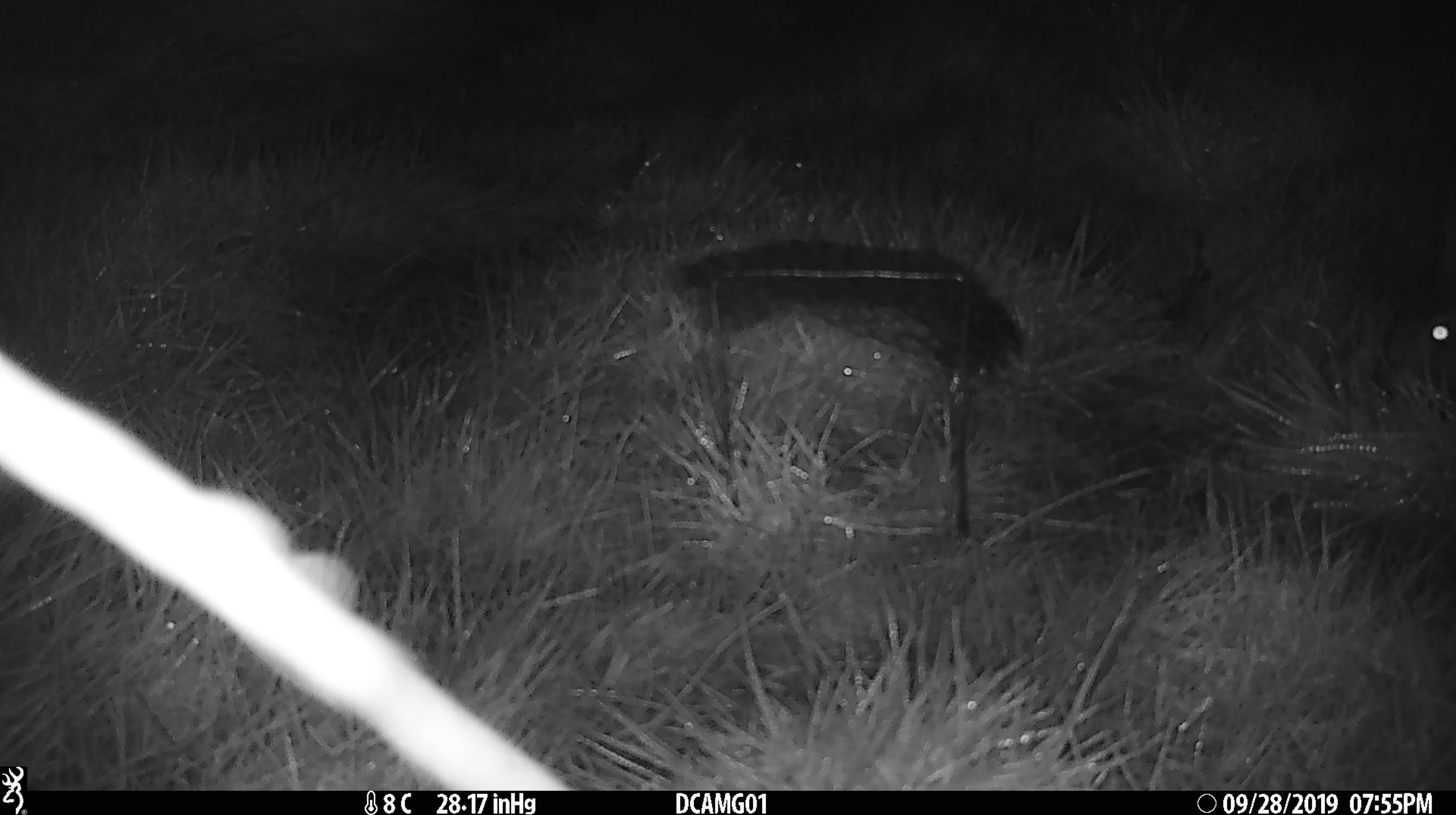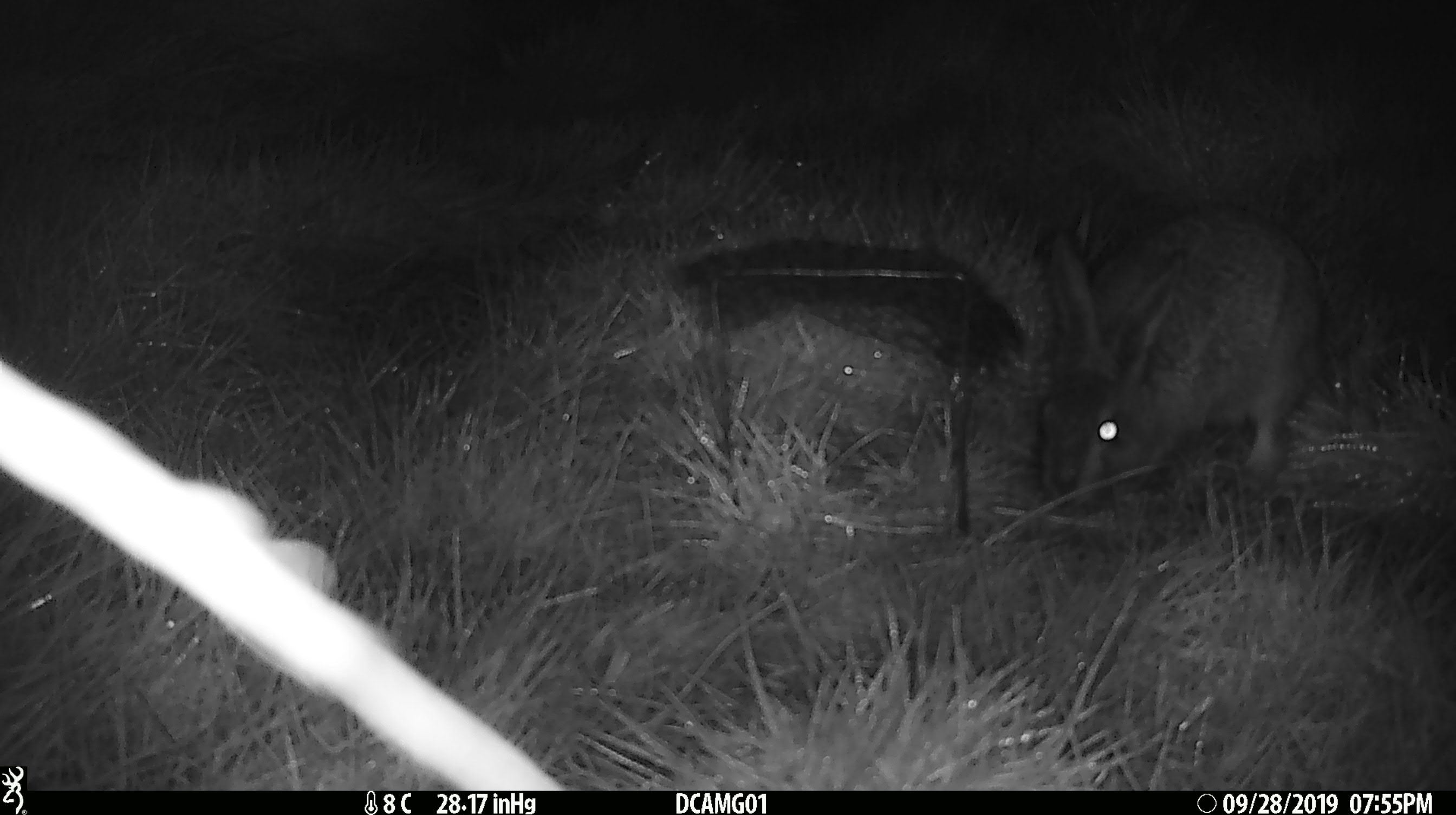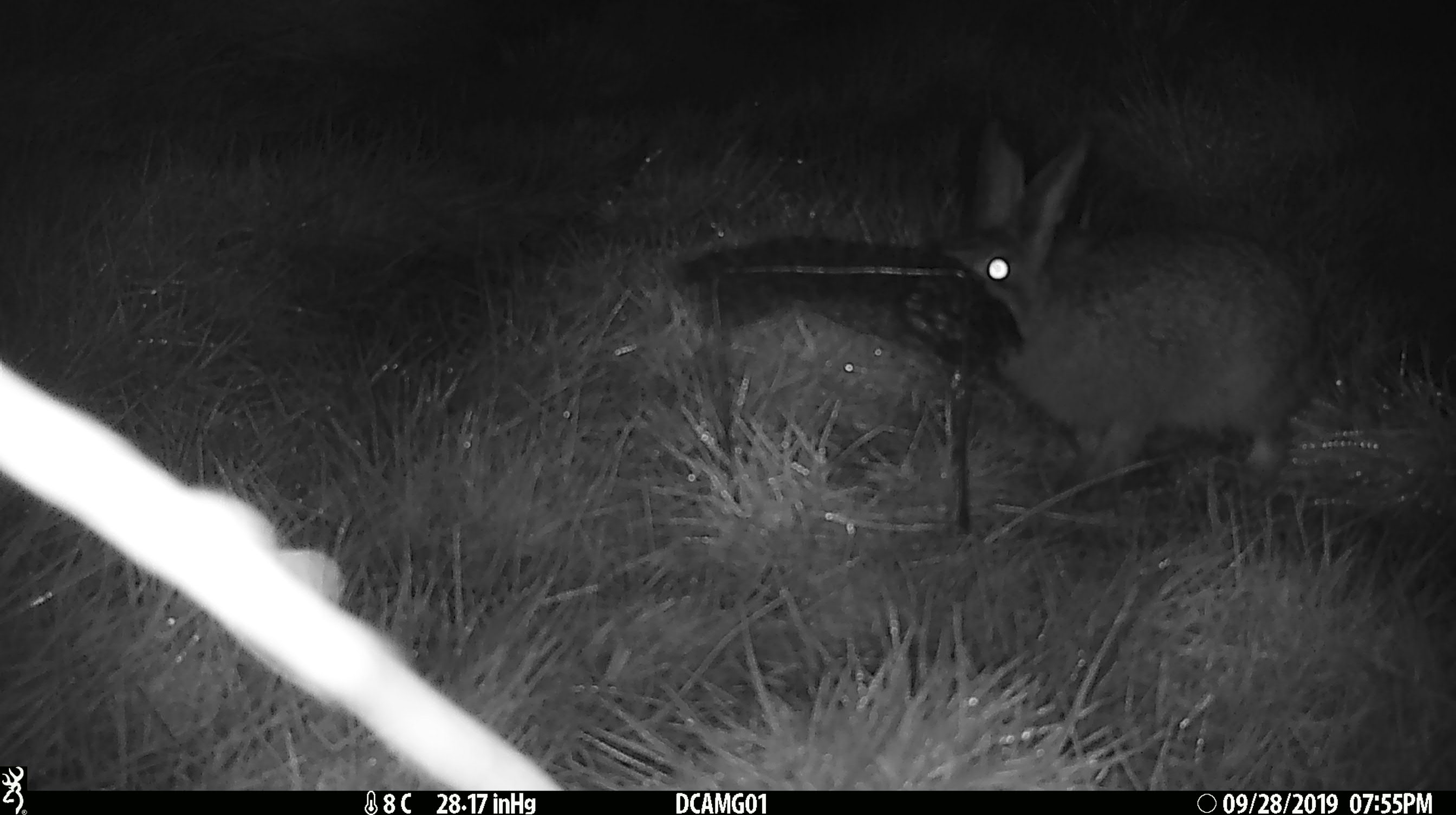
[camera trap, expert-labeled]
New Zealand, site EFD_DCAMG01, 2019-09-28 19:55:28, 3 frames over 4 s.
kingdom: Animalia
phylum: Chordata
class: Mammalia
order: Lagomorpha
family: Leporidae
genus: Oryctolagus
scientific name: Oryctolagus cuniculus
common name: european rabbit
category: rabbit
Rabbit (european rabbit) (Oryctolagus cuniculus).